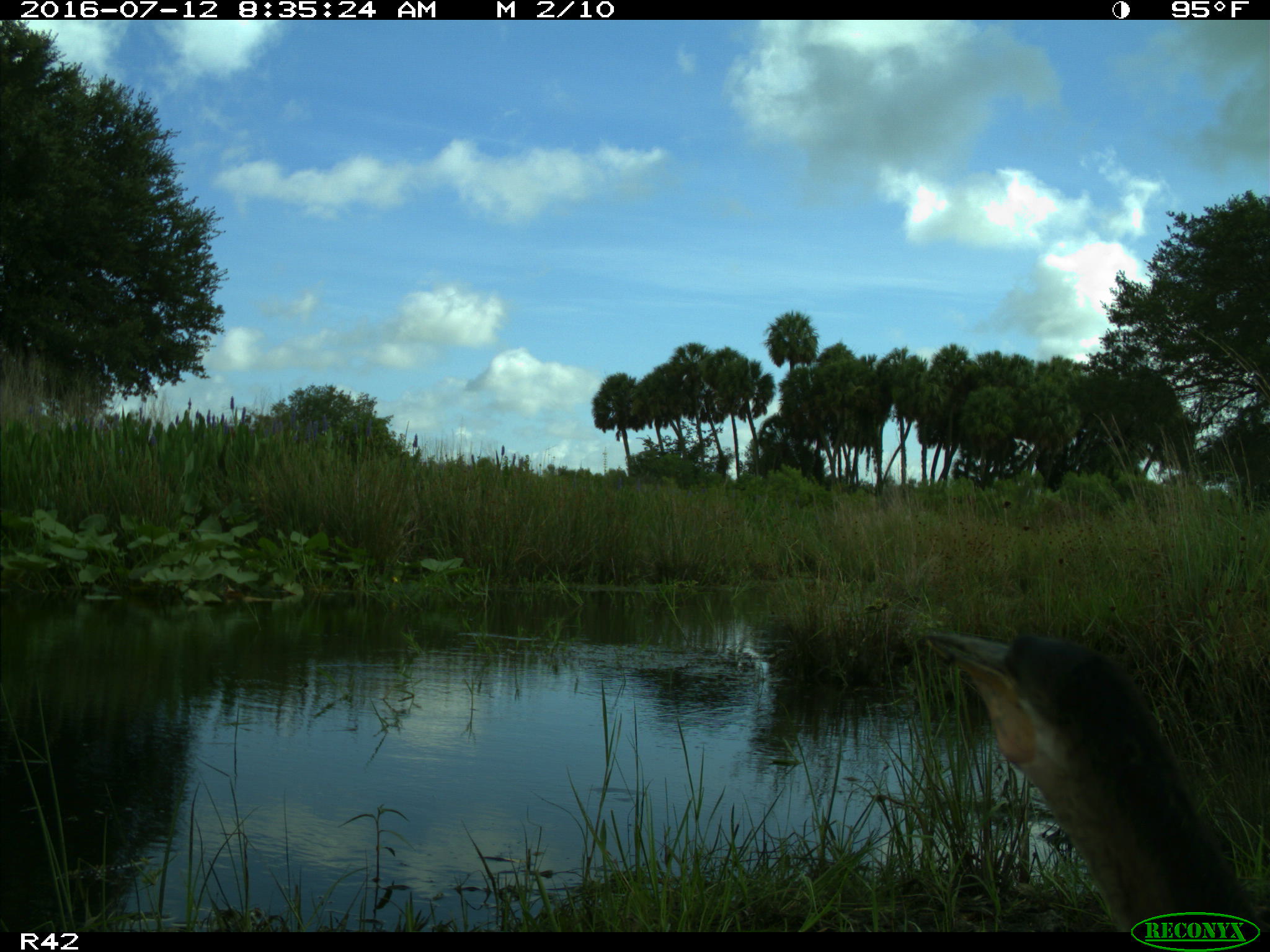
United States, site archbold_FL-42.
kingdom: Animalia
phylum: Chordata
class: Aves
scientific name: Aves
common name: birds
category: unidentified bird